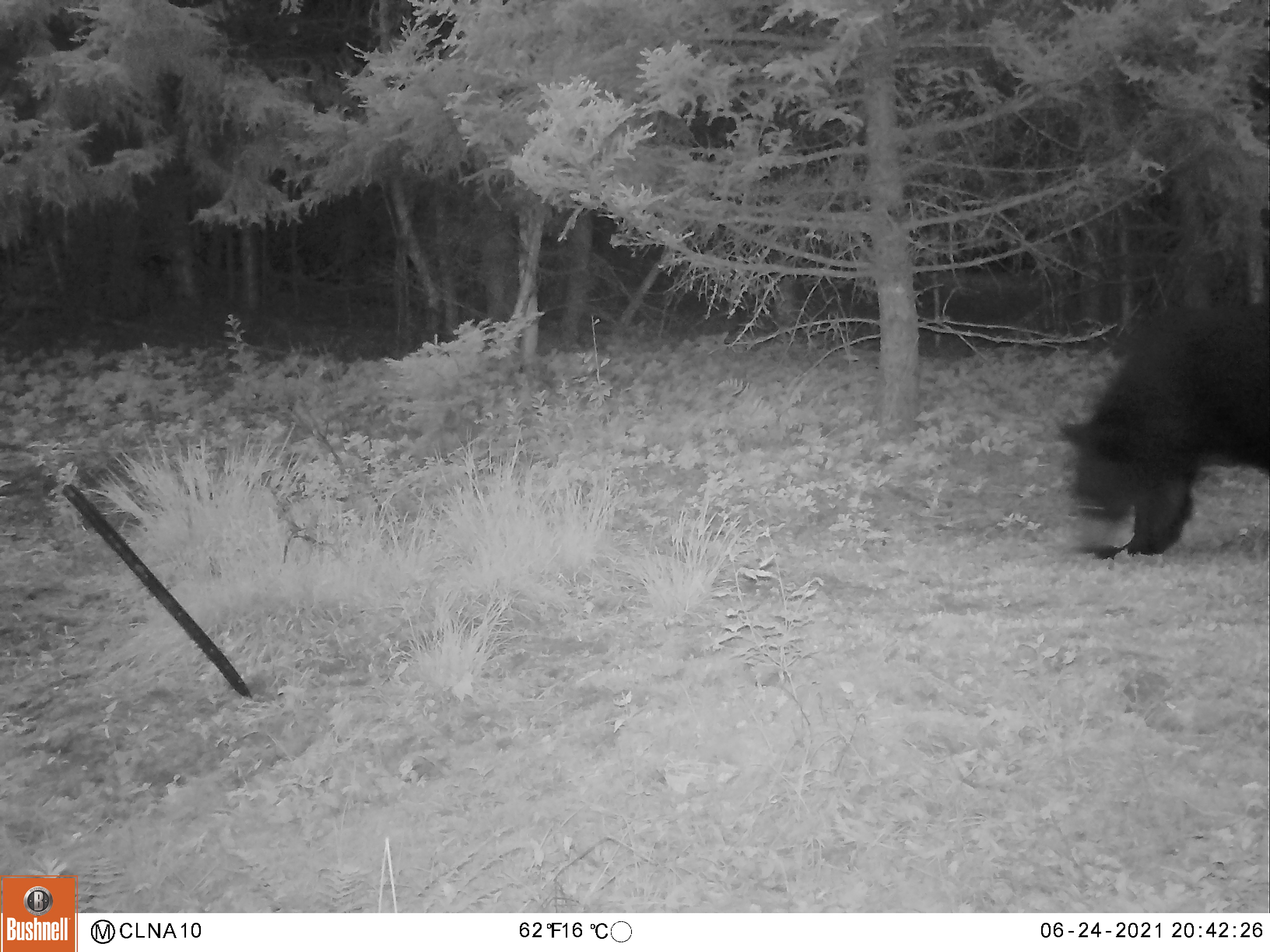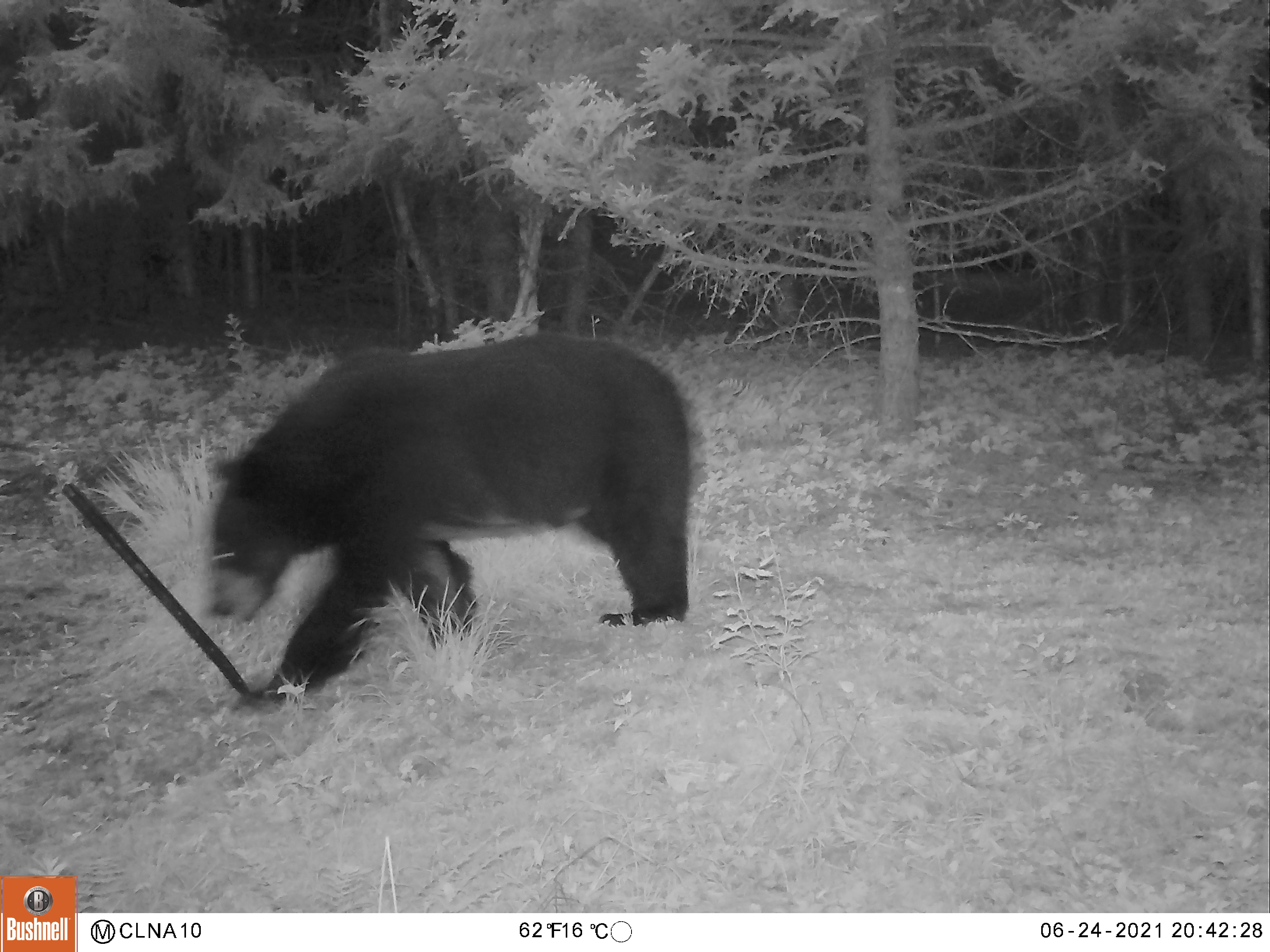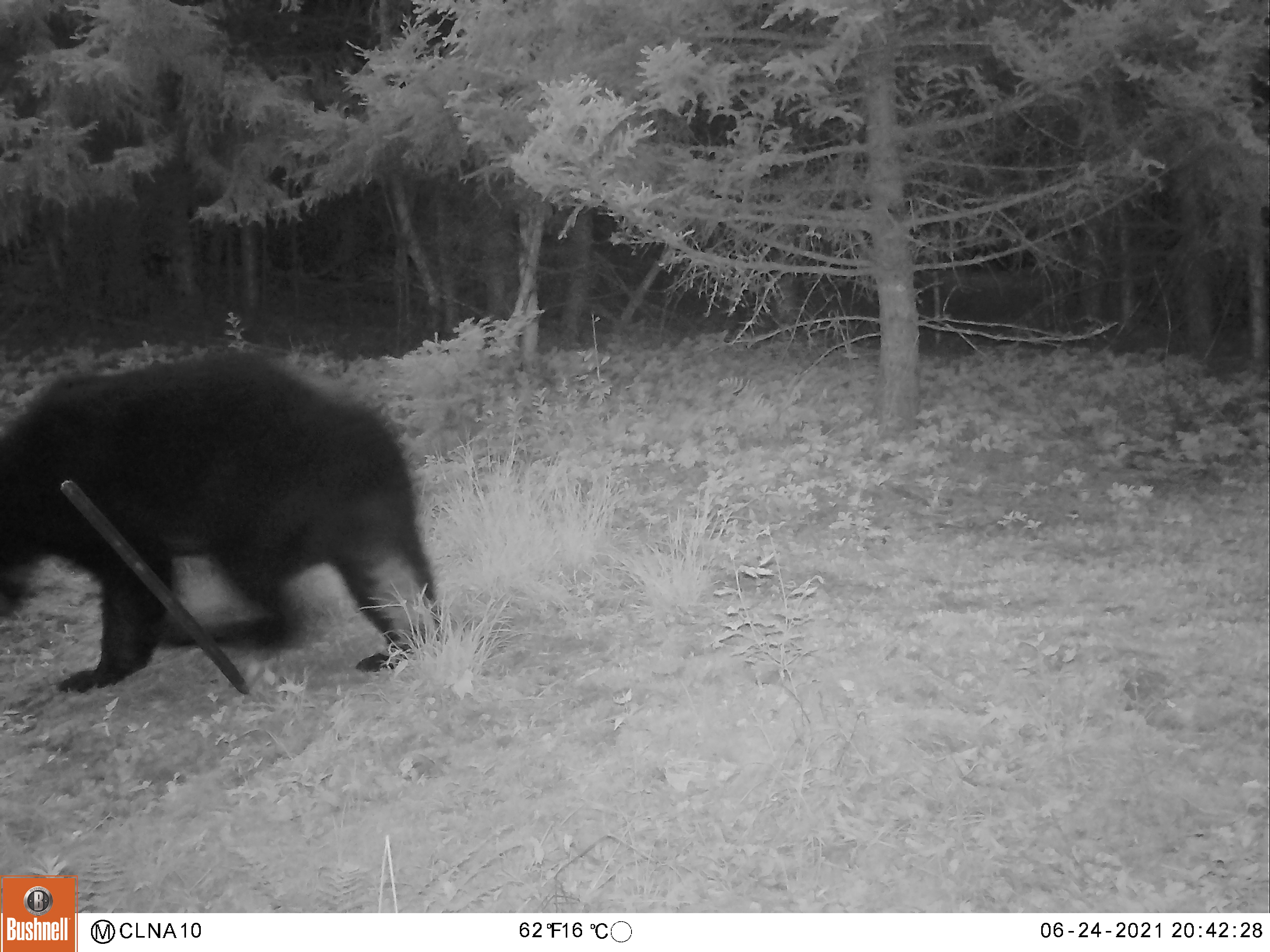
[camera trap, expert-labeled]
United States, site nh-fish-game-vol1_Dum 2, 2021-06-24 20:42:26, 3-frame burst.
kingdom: Animalia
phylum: Chordata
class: Mammalia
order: Carnivora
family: Ursidae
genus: Ursus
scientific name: Ursus americanus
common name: black bear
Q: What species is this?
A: Black bear (Ursus americanus).